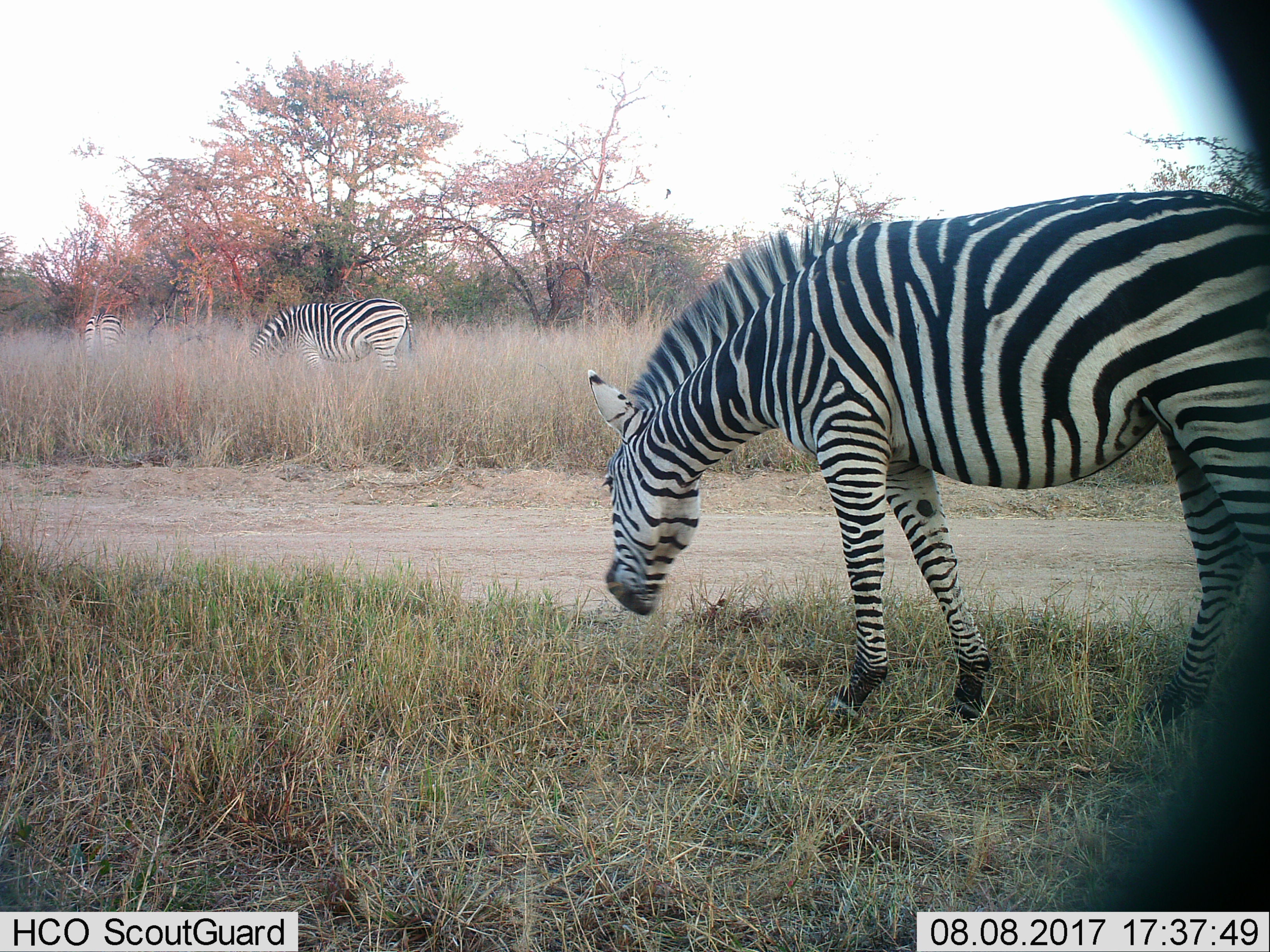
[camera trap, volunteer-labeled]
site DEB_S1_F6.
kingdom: Animalia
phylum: Chordata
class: Mammalia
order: Perissodactyla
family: Equidae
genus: Equus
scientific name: Equus quagga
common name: plains zebra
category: zebraplains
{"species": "zebraplains (plains zebra) (Equus quagga)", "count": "3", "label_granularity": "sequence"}